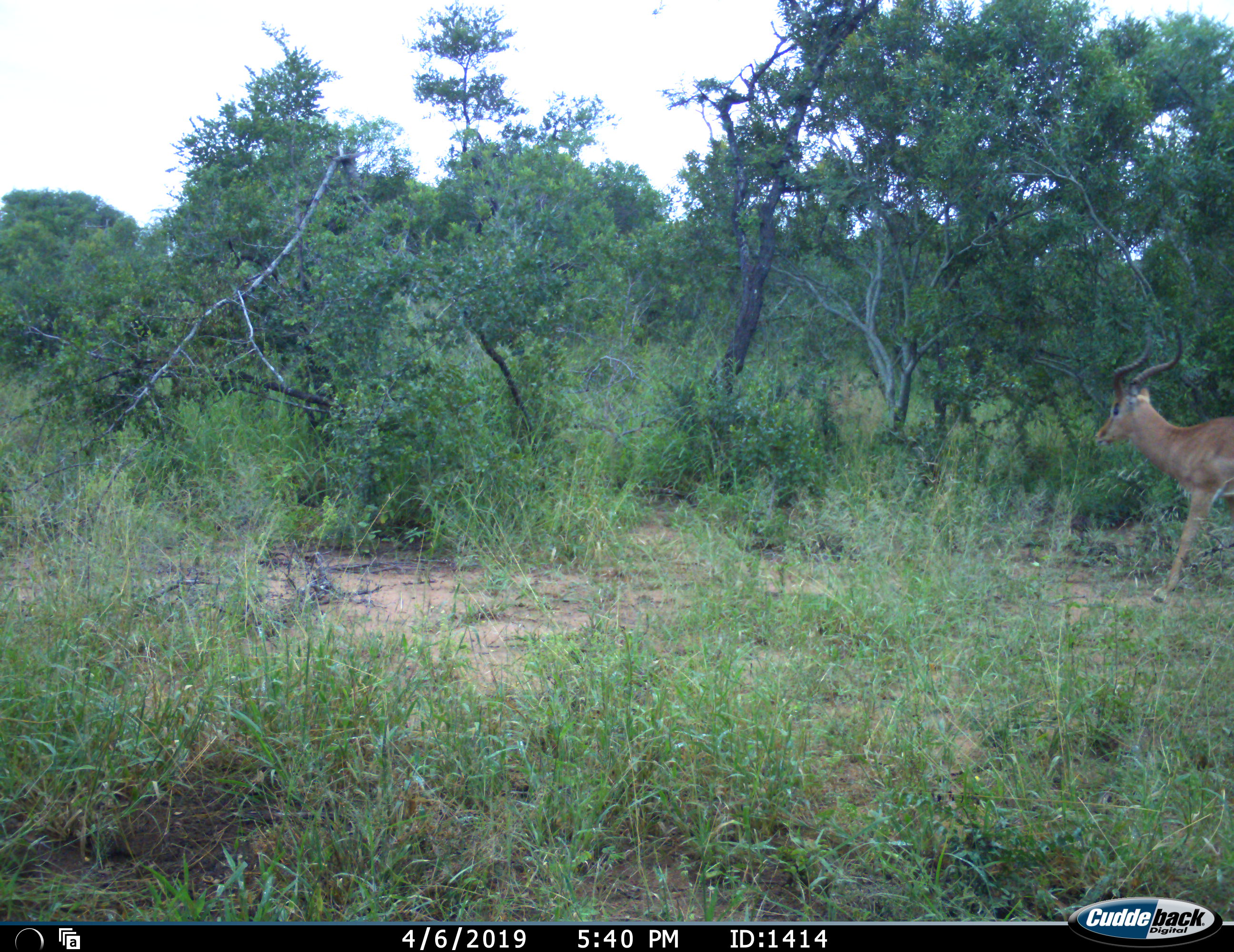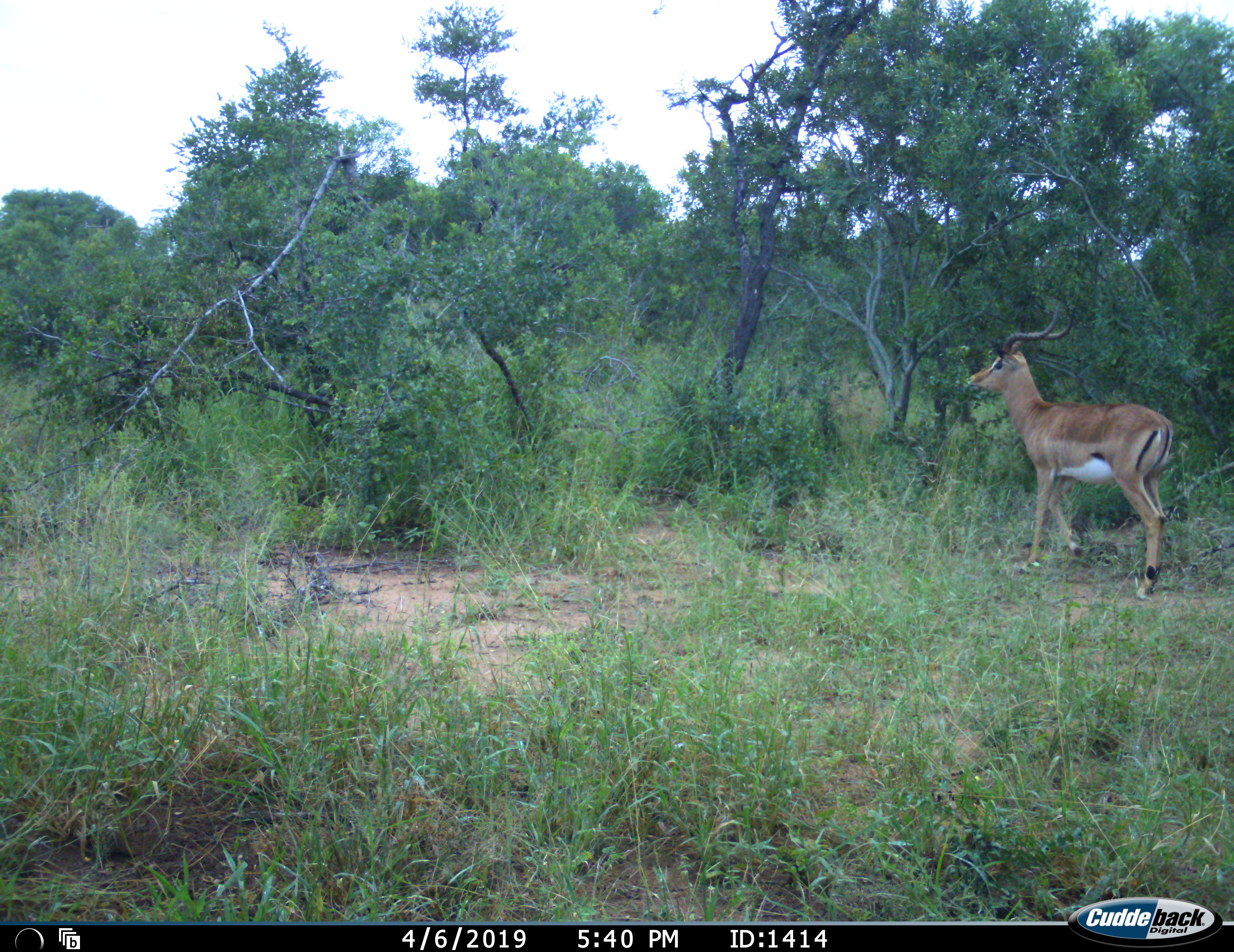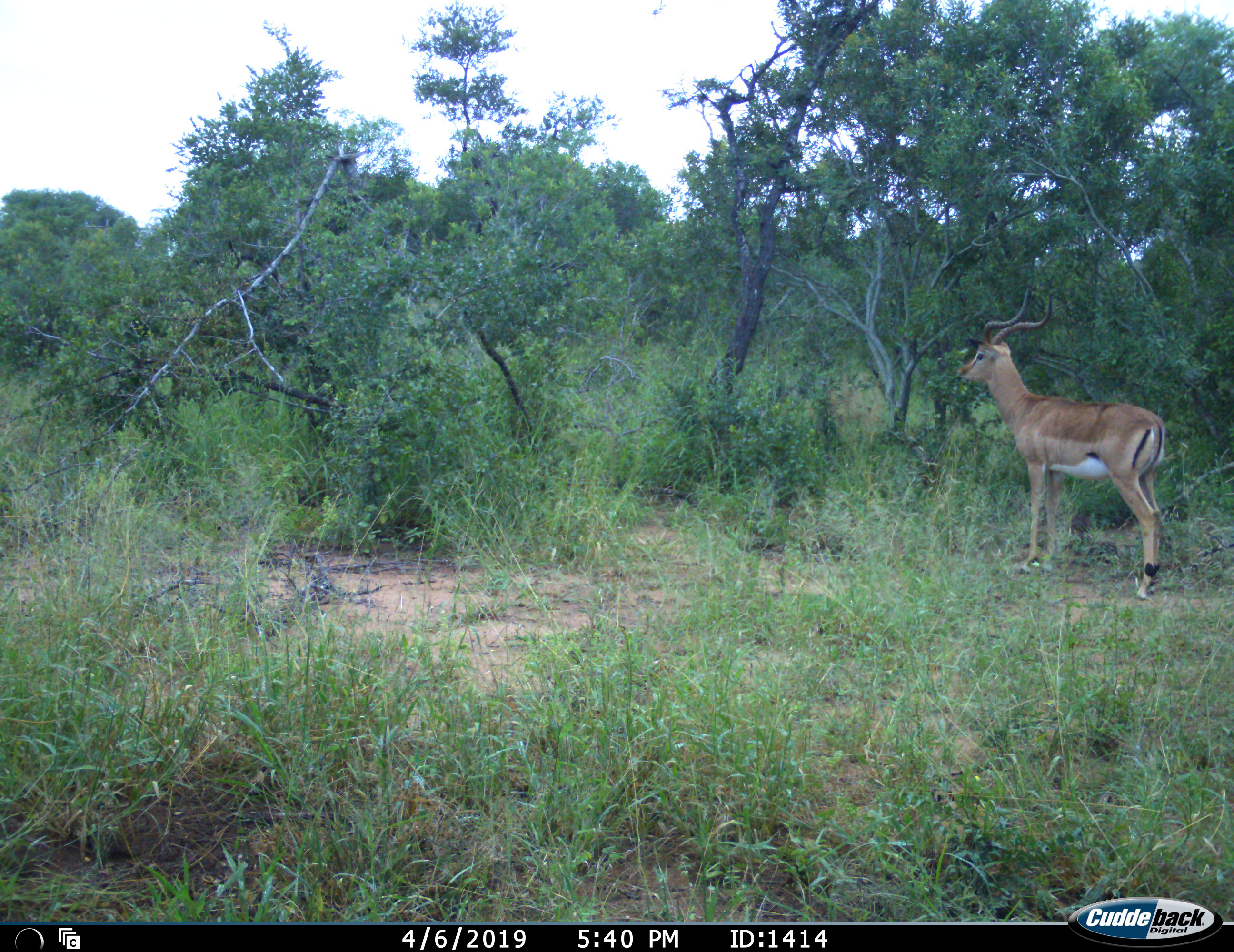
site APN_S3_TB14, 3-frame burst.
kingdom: Animalia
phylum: Chordata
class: Mammalia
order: Artiodactyla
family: Bovidae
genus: Aepyceros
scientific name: Aepyceros melampus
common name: impala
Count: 1.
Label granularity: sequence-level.